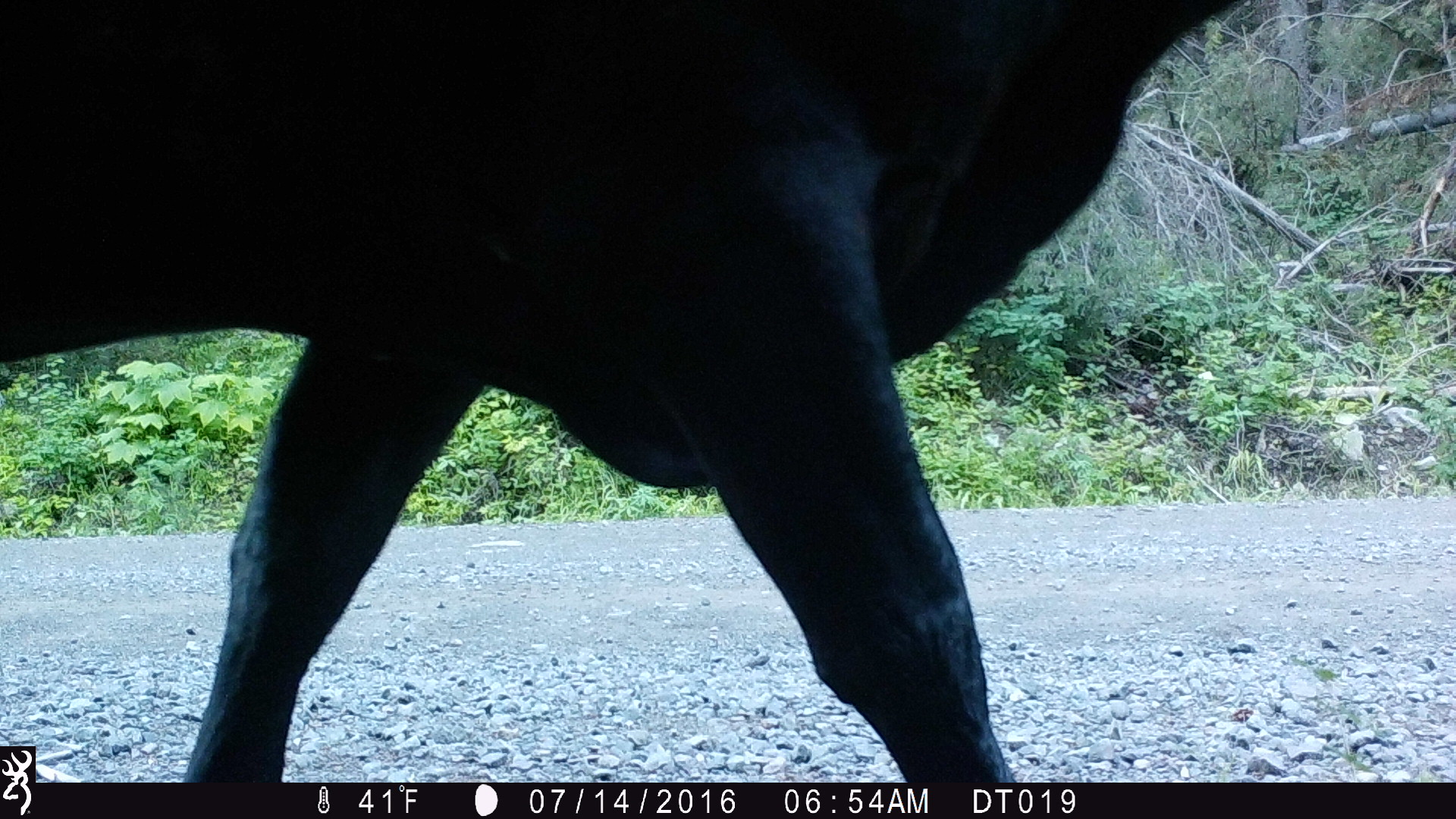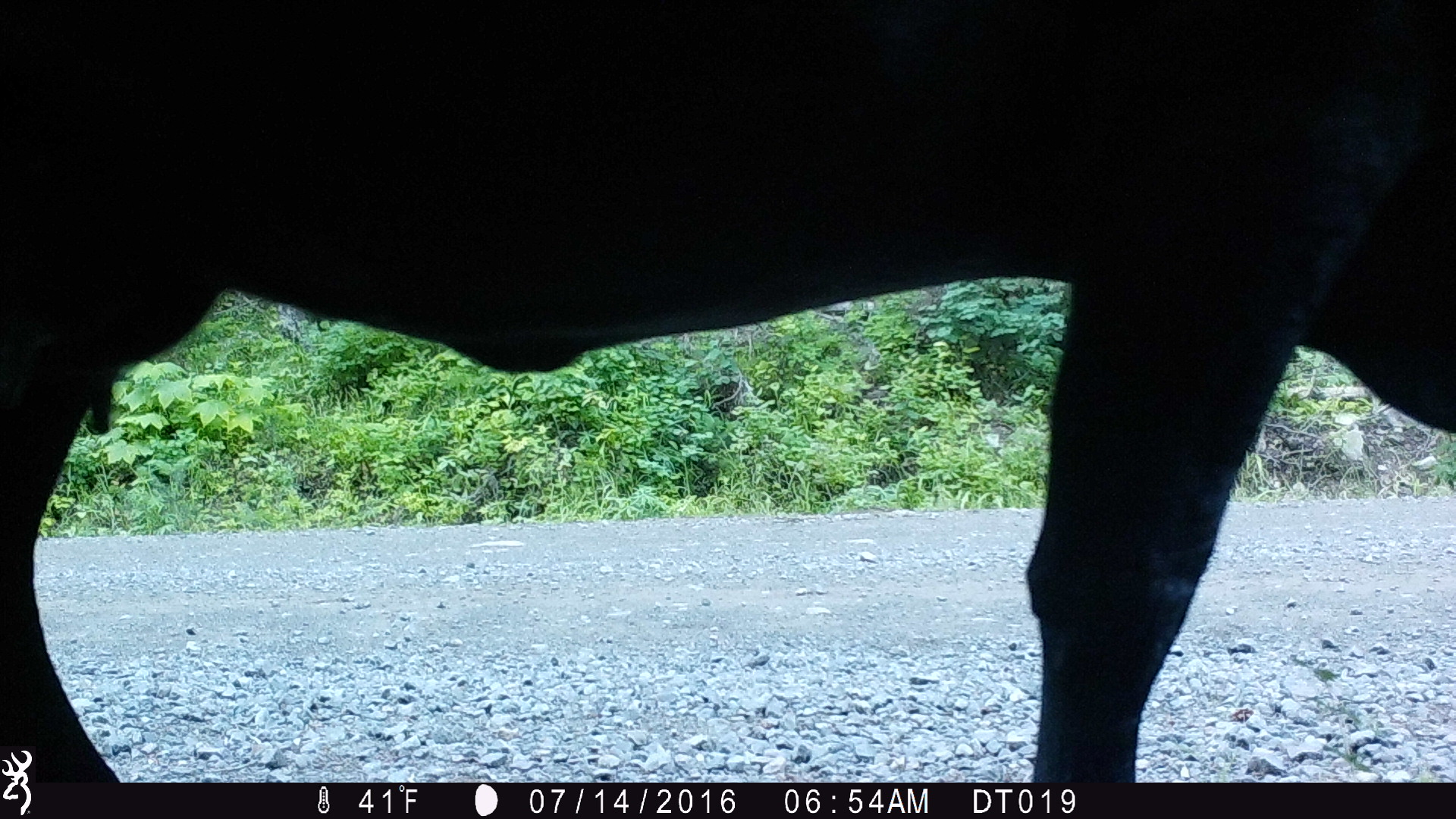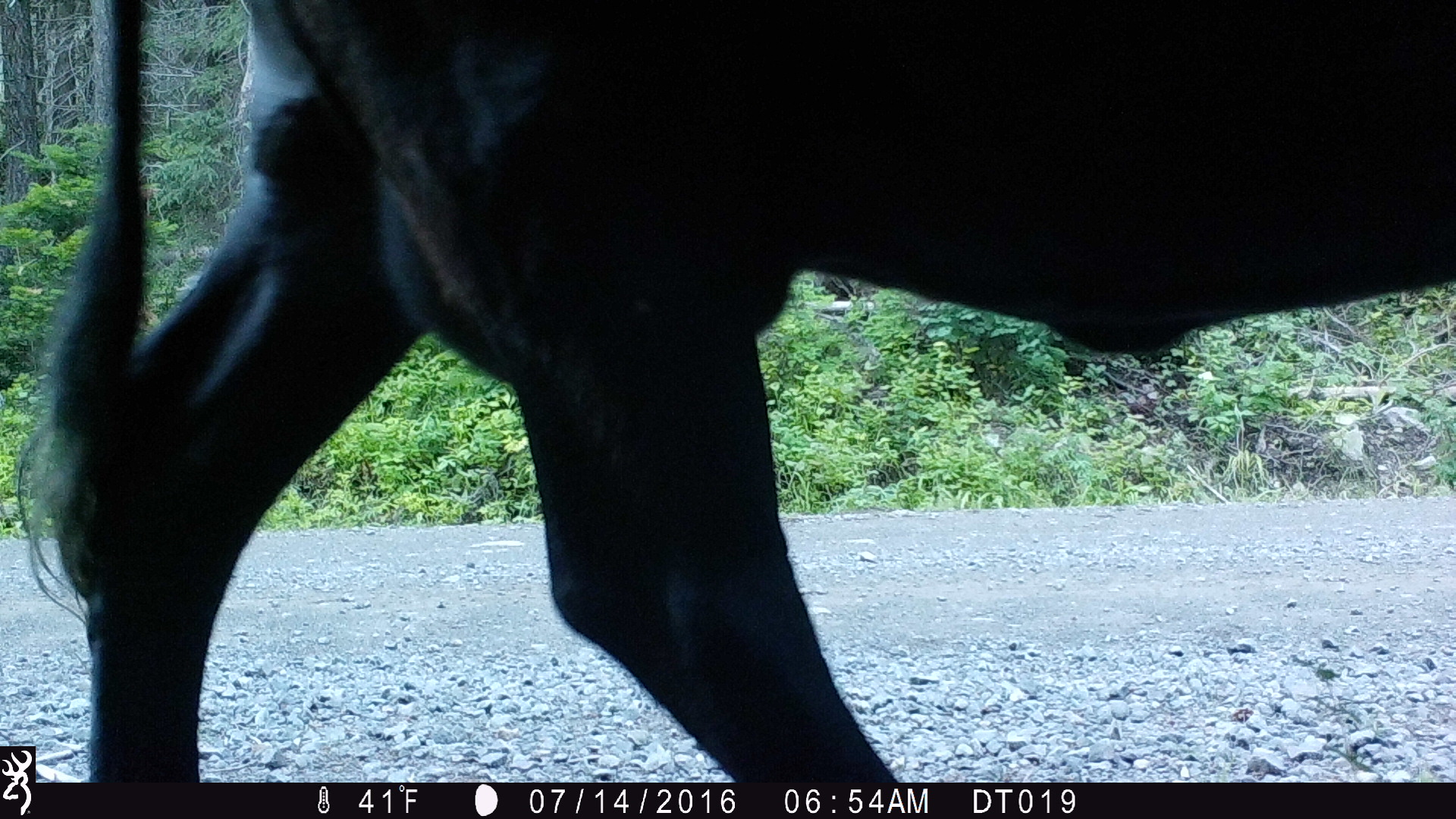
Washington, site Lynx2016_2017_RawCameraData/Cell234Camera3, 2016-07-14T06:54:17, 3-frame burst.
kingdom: Animalia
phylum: Chordata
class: Mammalia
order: Artiodactyla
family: Bovidae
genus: Bos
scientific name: Bos taurus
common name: domestic cattle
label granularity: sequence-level